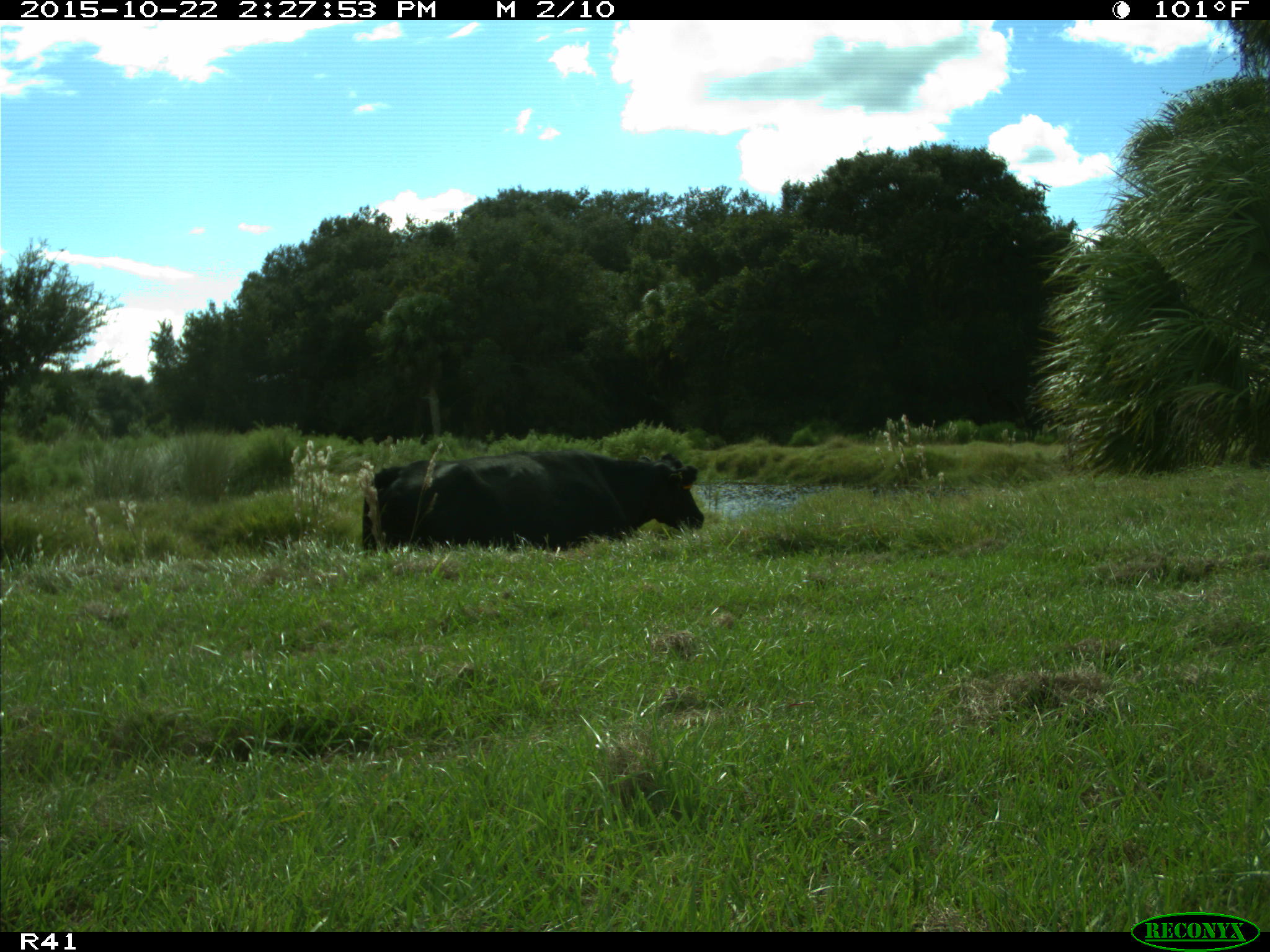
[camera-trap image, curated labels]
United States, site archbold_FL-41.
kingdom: Animalia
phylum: Chordata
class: Mammalia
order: Artiodactyla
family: Bovidae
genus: Bos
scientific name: Bos taurus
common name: domestic cow